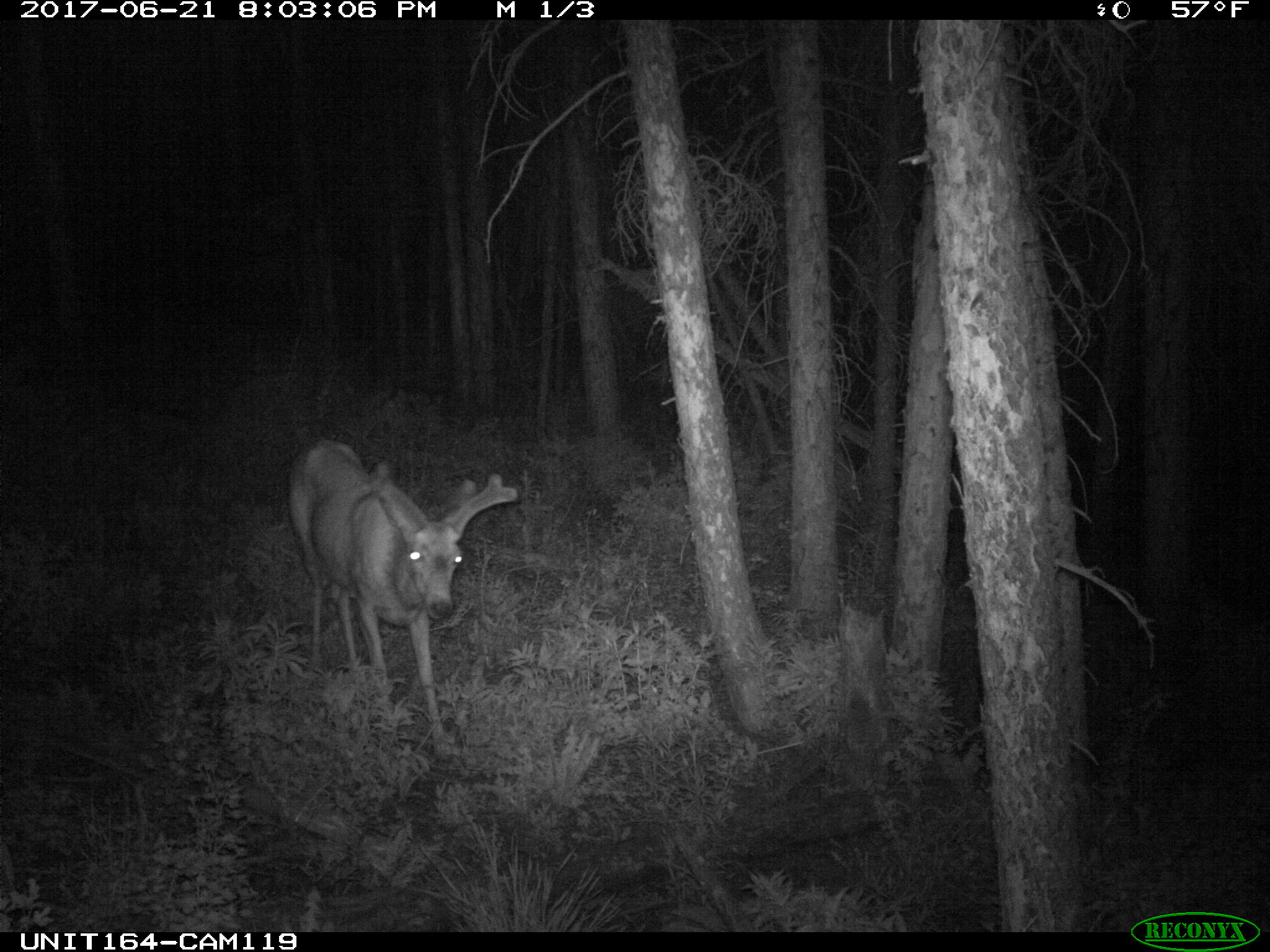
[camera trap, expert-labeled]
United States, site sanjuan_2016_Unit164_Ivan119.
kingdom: Animalia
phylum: Chordata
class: Mammalia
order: Artiodactyla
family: Cervidae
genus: Odocoileus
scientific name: Odocoileus hemionus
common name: mule deer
Odocoileus hemionus (mule deer).